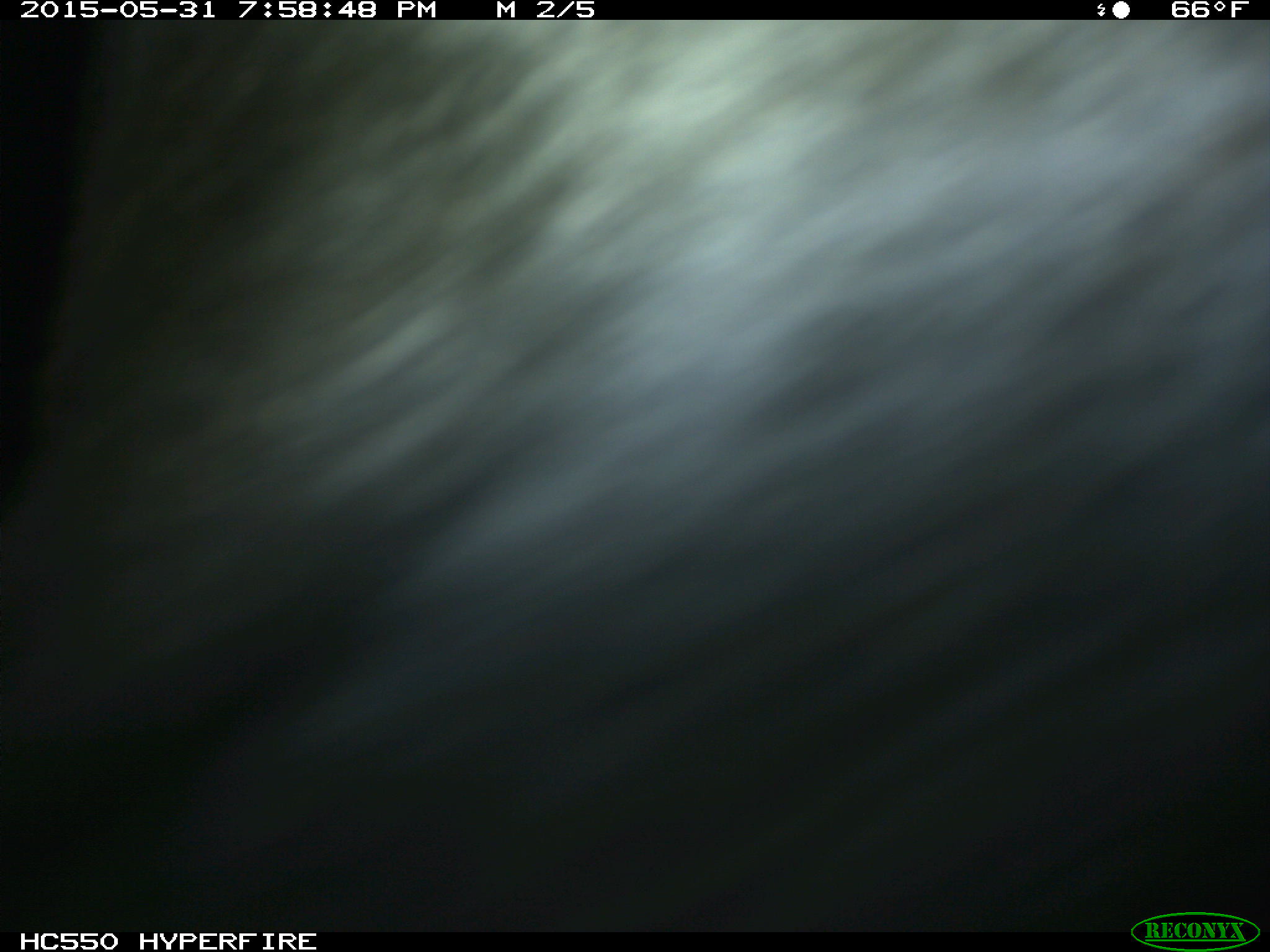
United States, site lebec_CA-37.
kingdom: Animalia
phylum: Chordata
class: Mammalia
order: Artiodactyla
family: Bovidae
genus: Bos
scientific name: Bos taurus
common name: domestic cow